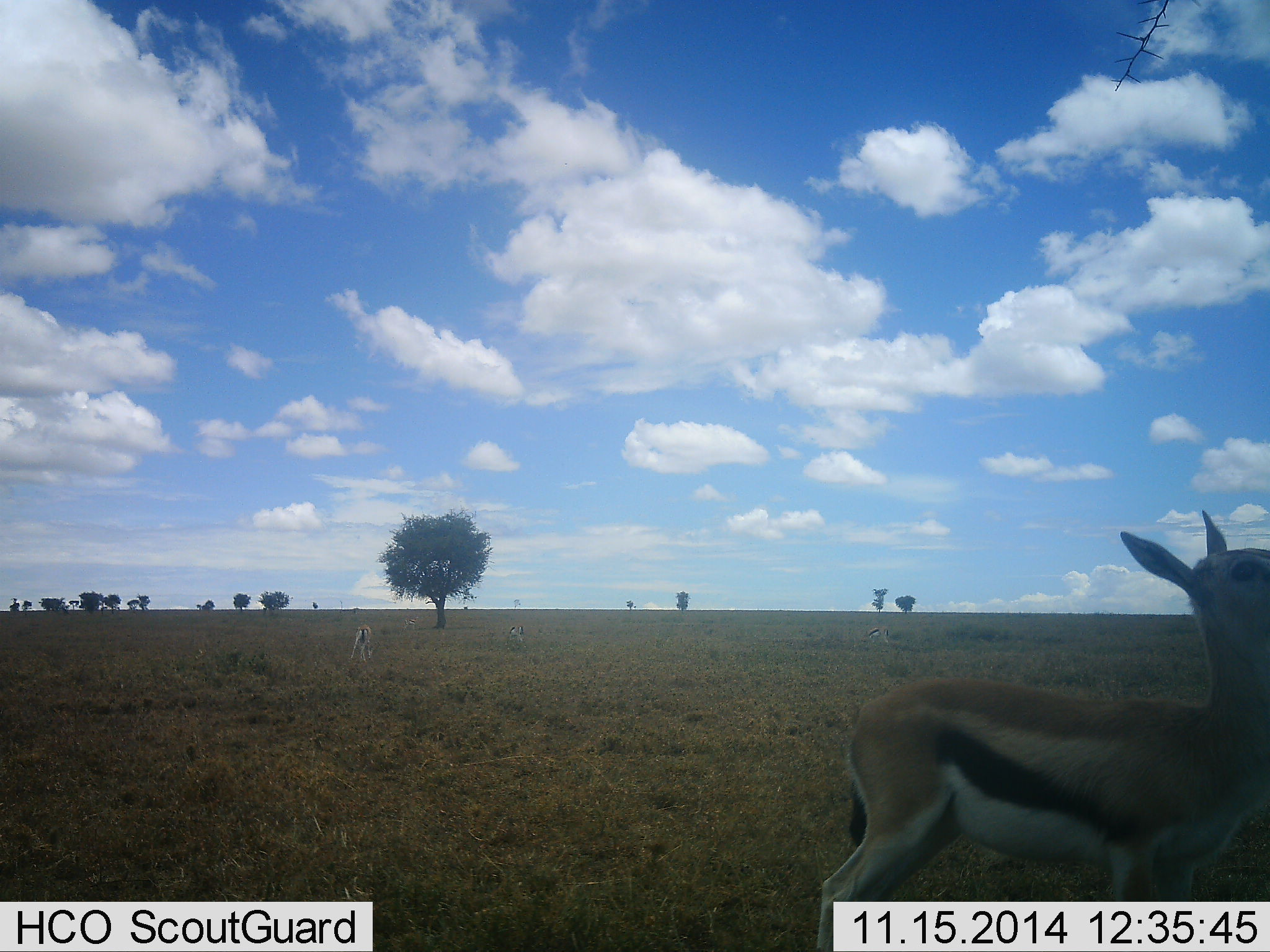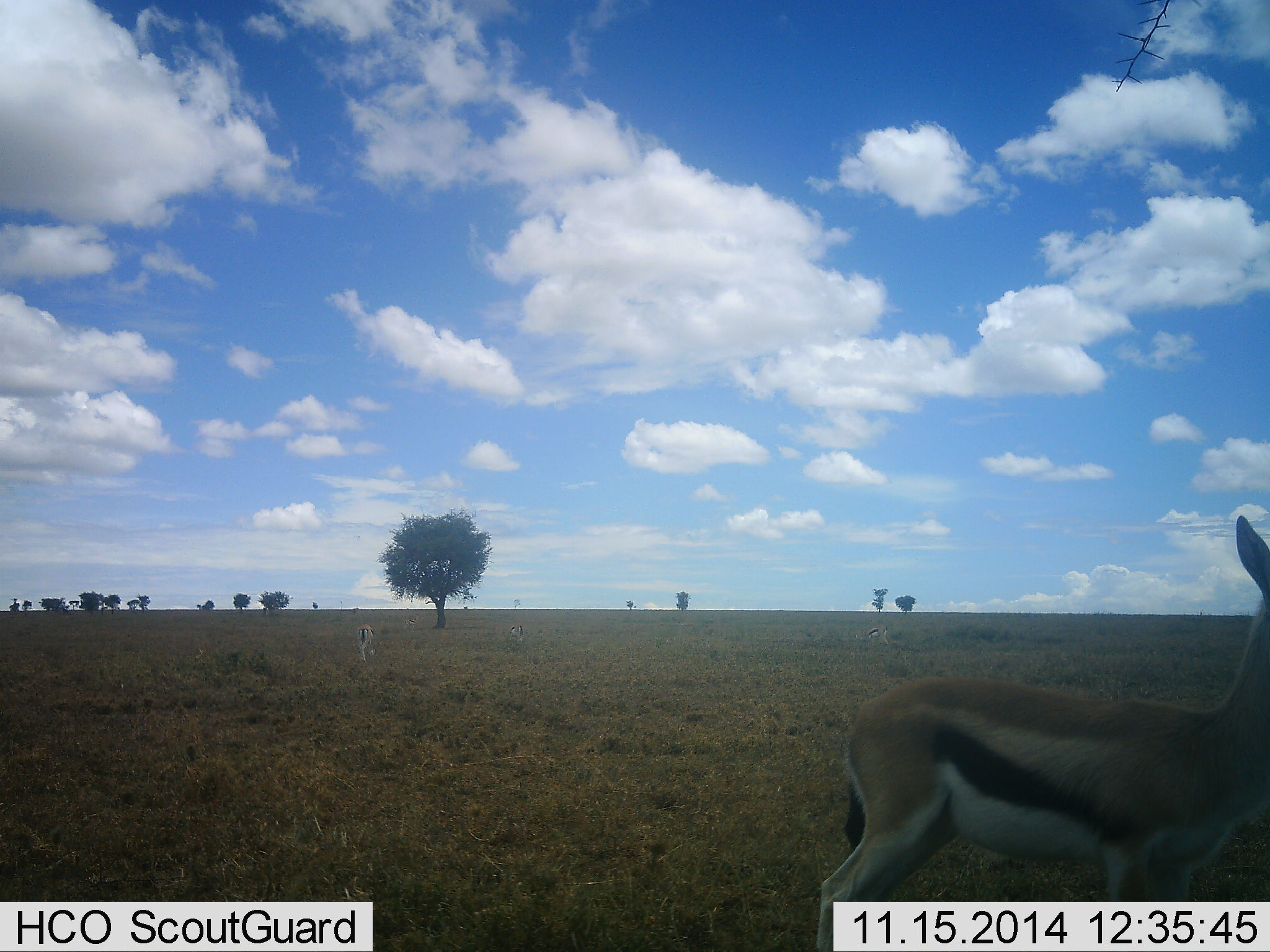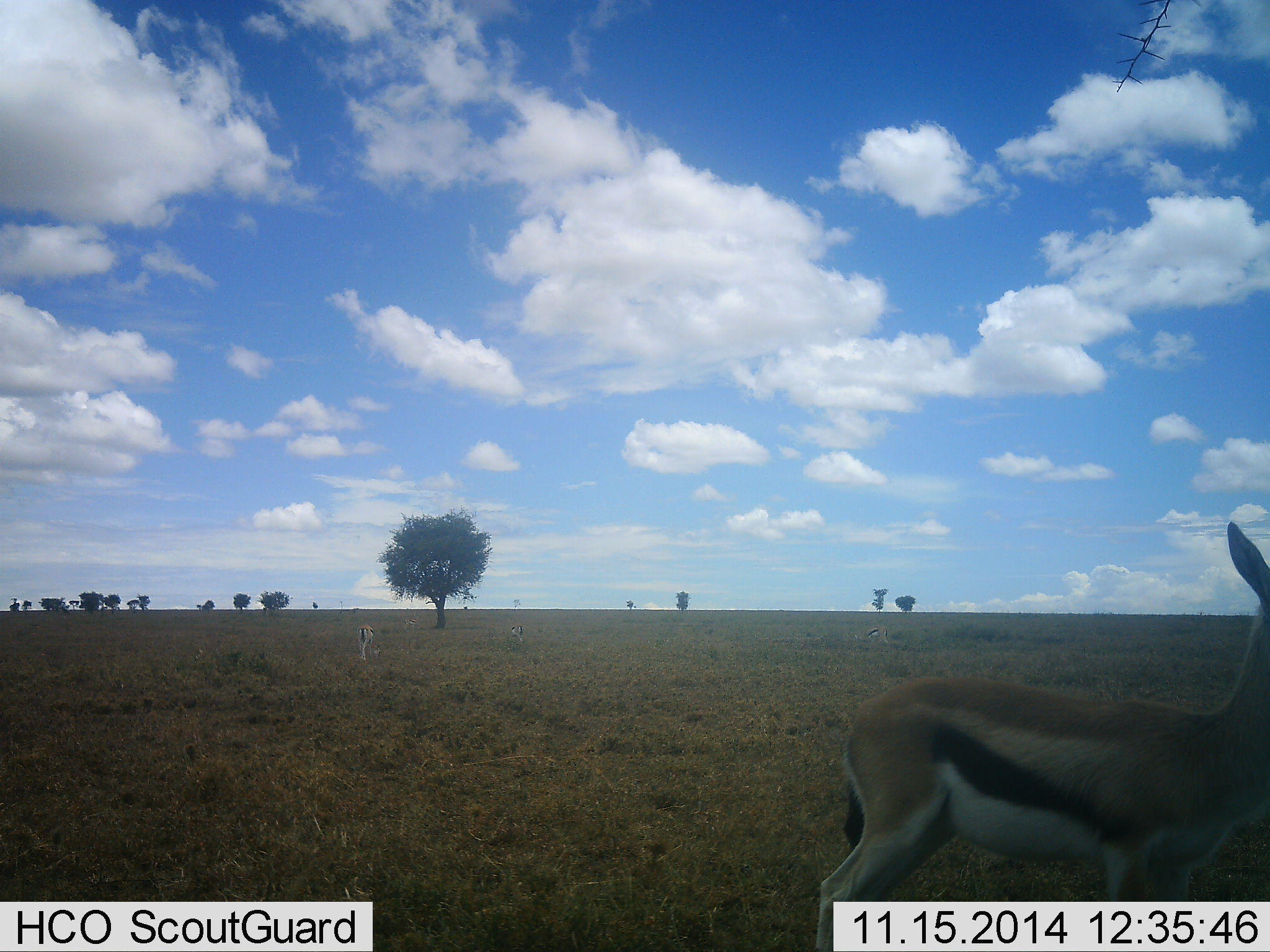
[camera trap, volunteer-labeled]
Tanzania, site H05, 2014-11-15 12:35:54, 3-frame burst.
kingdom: Animalia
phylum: Chordata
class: Mammalia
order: Artiodactyla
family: Bovidae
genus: Eudorcas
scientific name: Eudorcas thomsonii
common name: thomson's gazelle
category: gazellethomsons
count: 2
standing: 100%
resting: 10%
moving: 10%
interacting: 0%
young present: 0%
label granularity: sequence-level